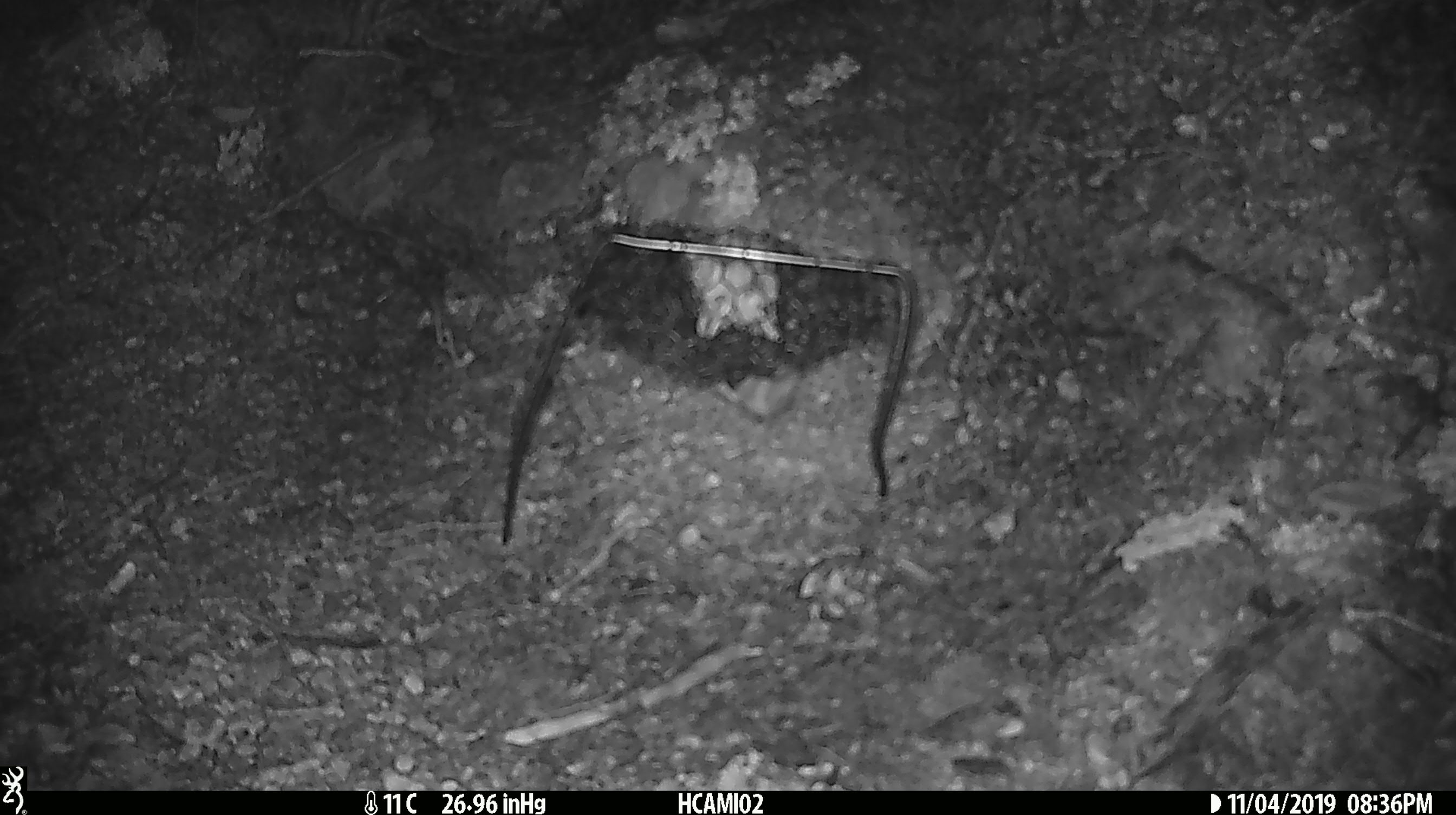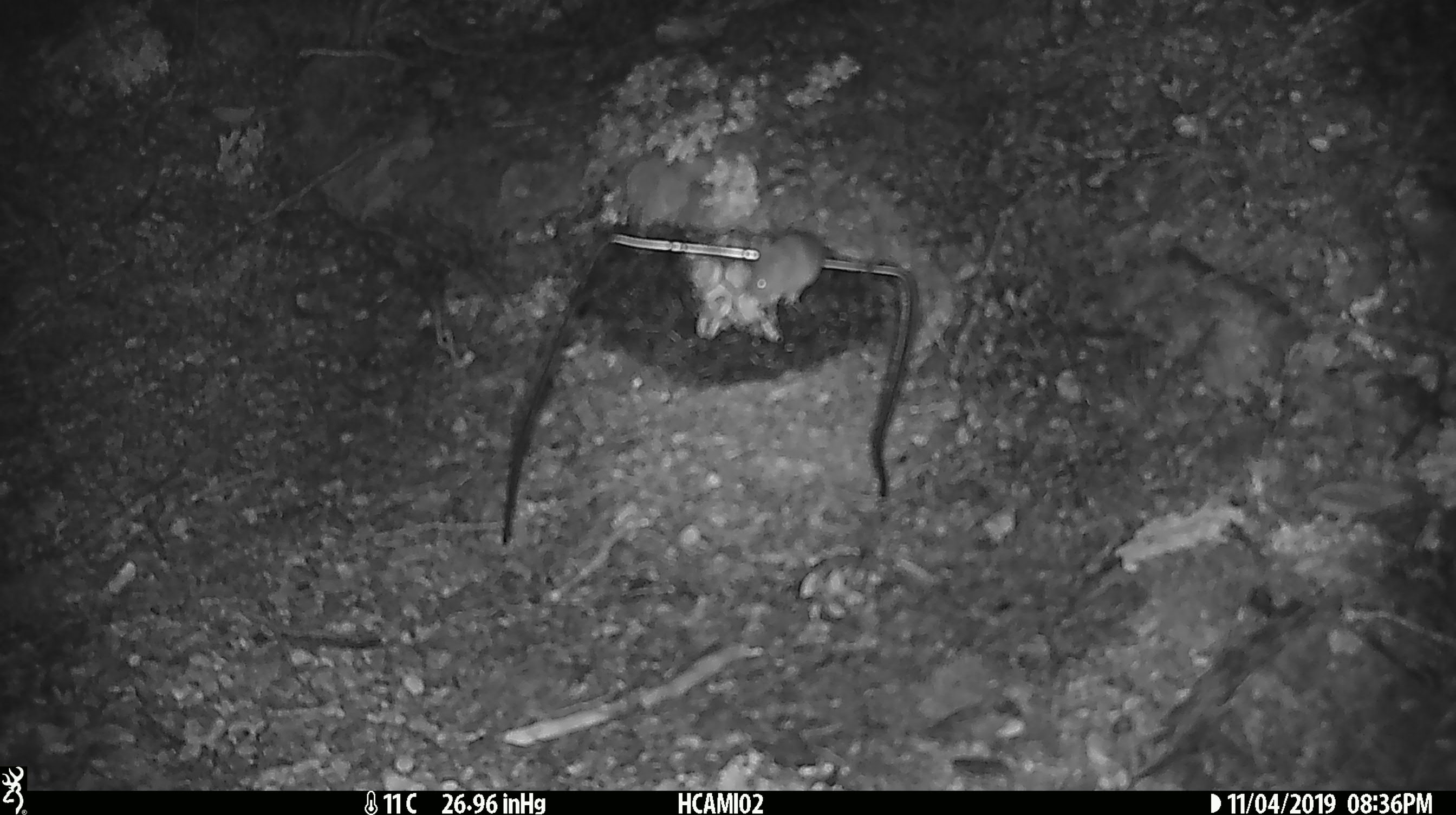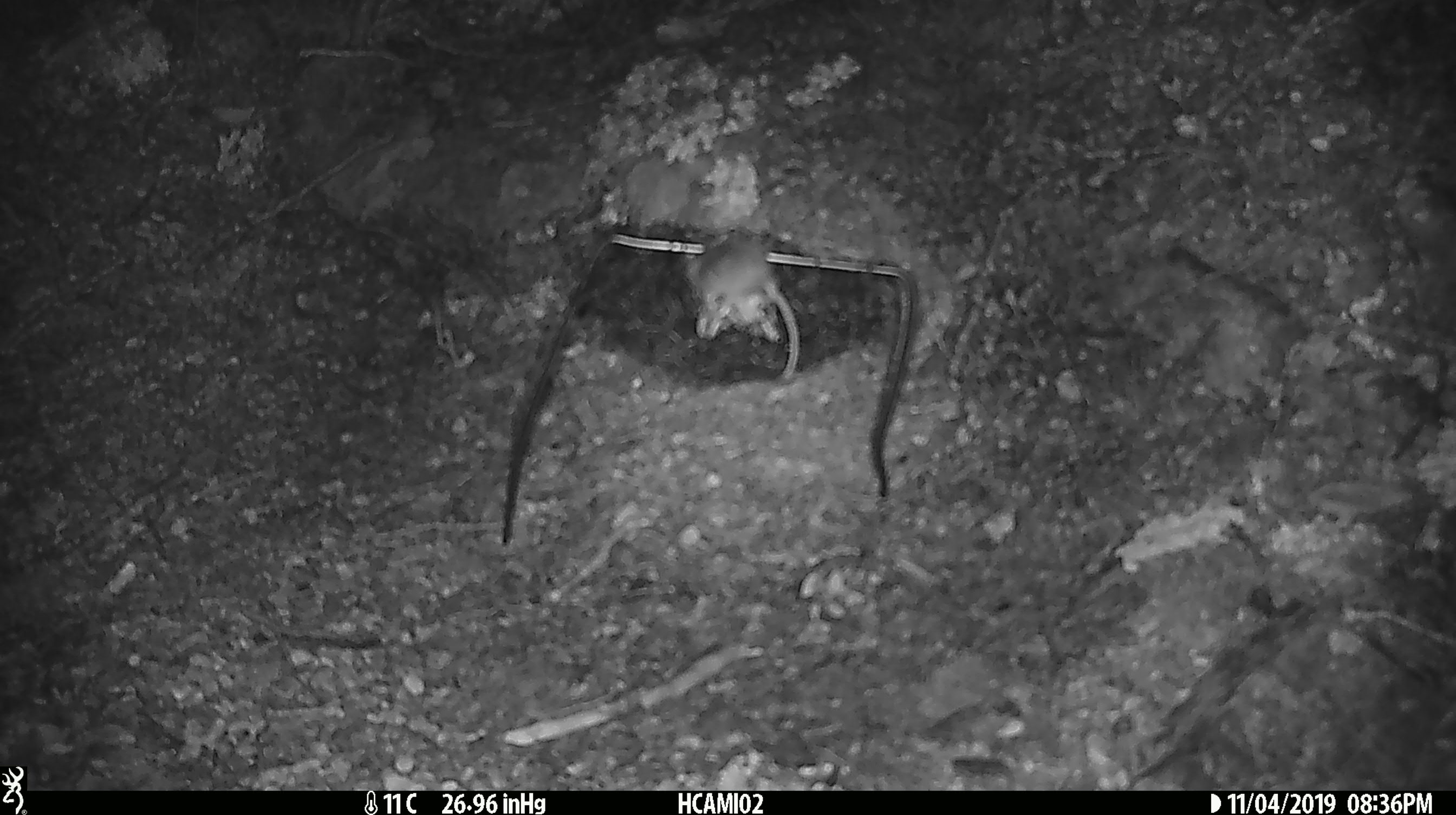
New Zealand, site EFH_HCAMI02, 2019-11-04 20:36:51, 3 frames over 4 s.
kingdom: Animalia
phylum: Chordata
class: Mammalia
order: Rodentia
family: Muridae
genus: Mus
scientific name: Mus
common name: mouse